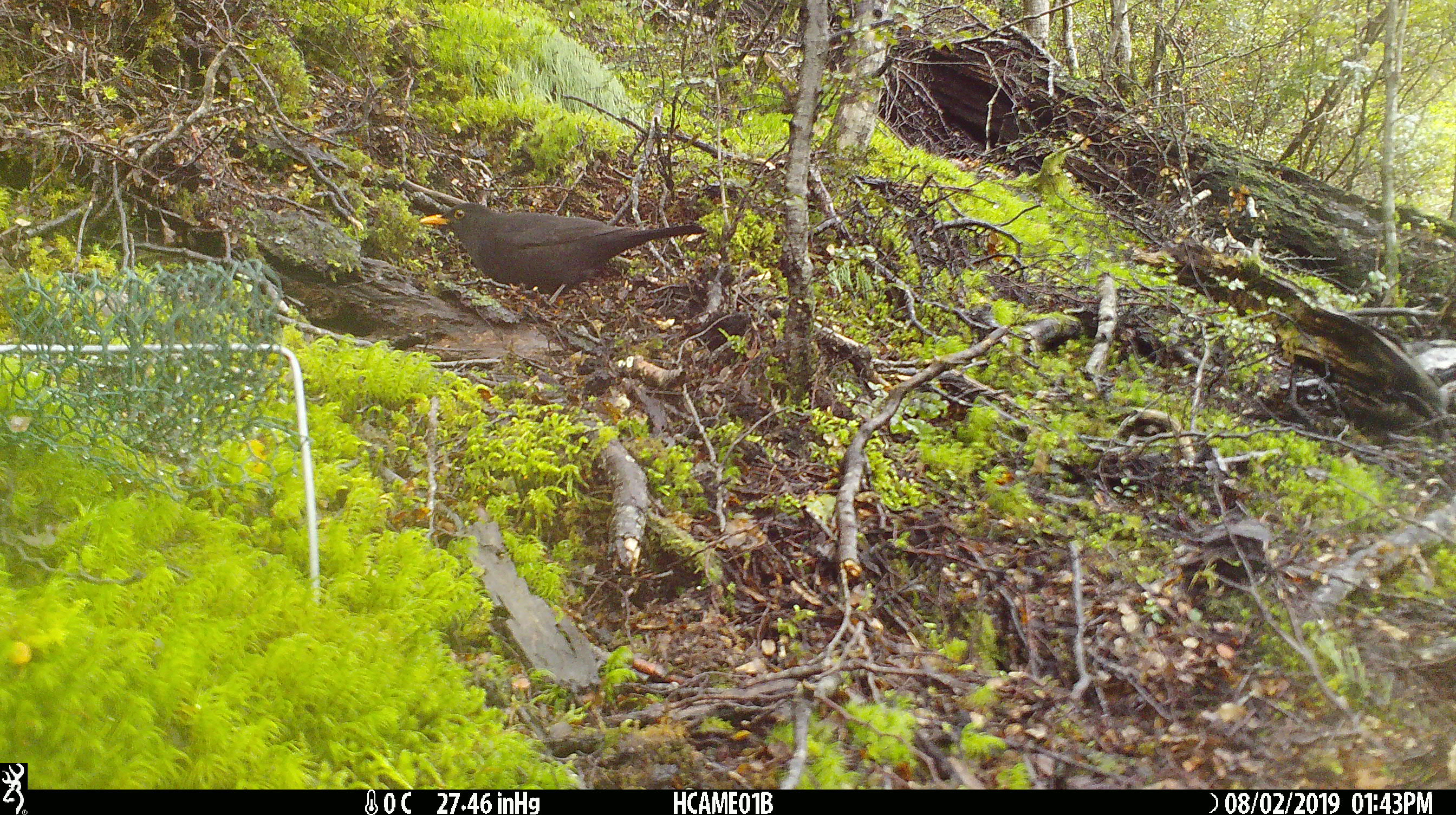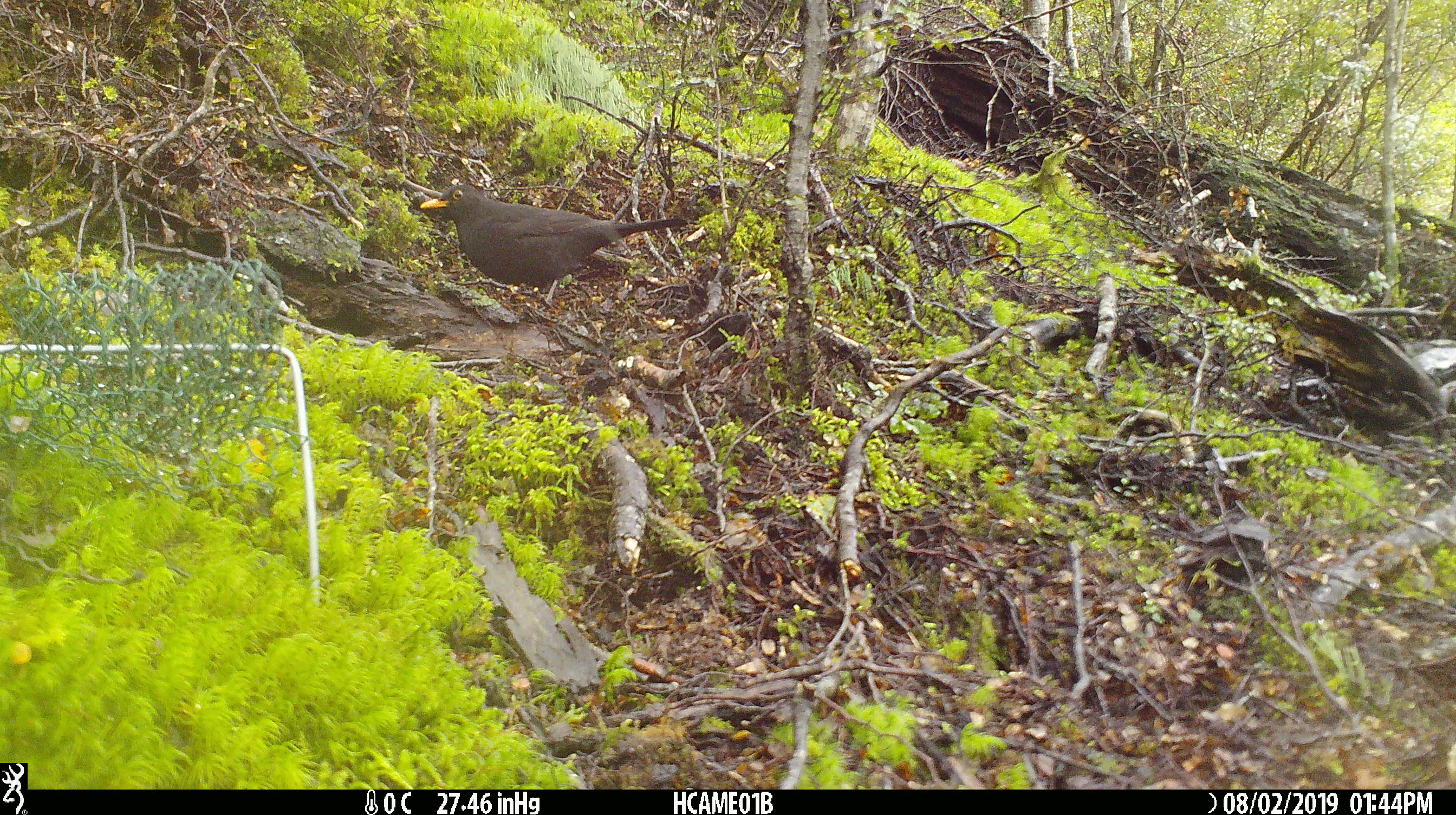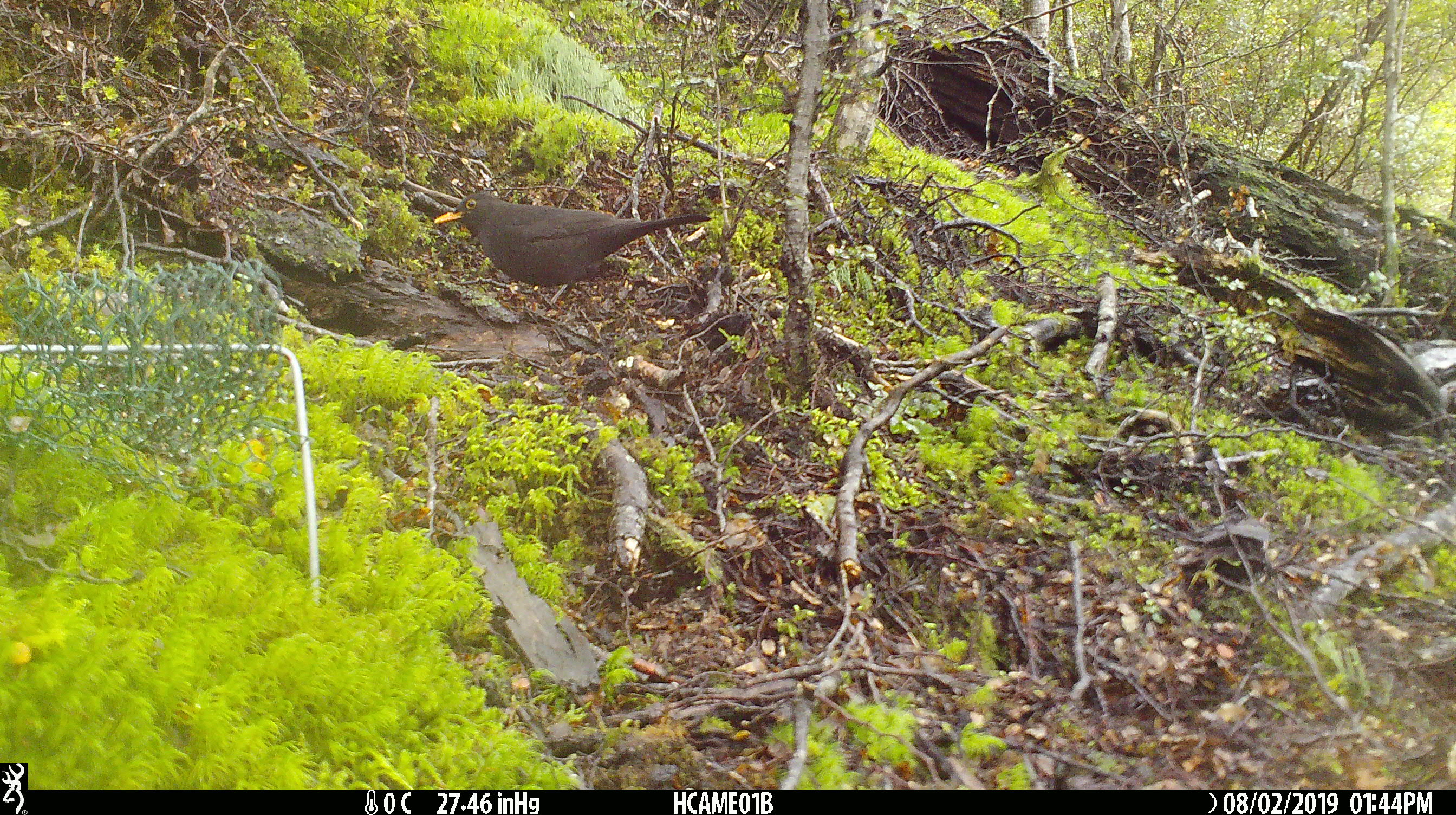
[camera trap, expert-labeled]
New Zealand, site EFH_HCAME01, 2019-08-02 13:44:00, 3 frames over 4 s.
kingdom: Animalia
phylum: Chordata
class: Aves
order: Passeriformes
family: Turdidae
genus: Turdus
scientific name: Turdus merula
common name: eurasian blackbird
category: blackbird